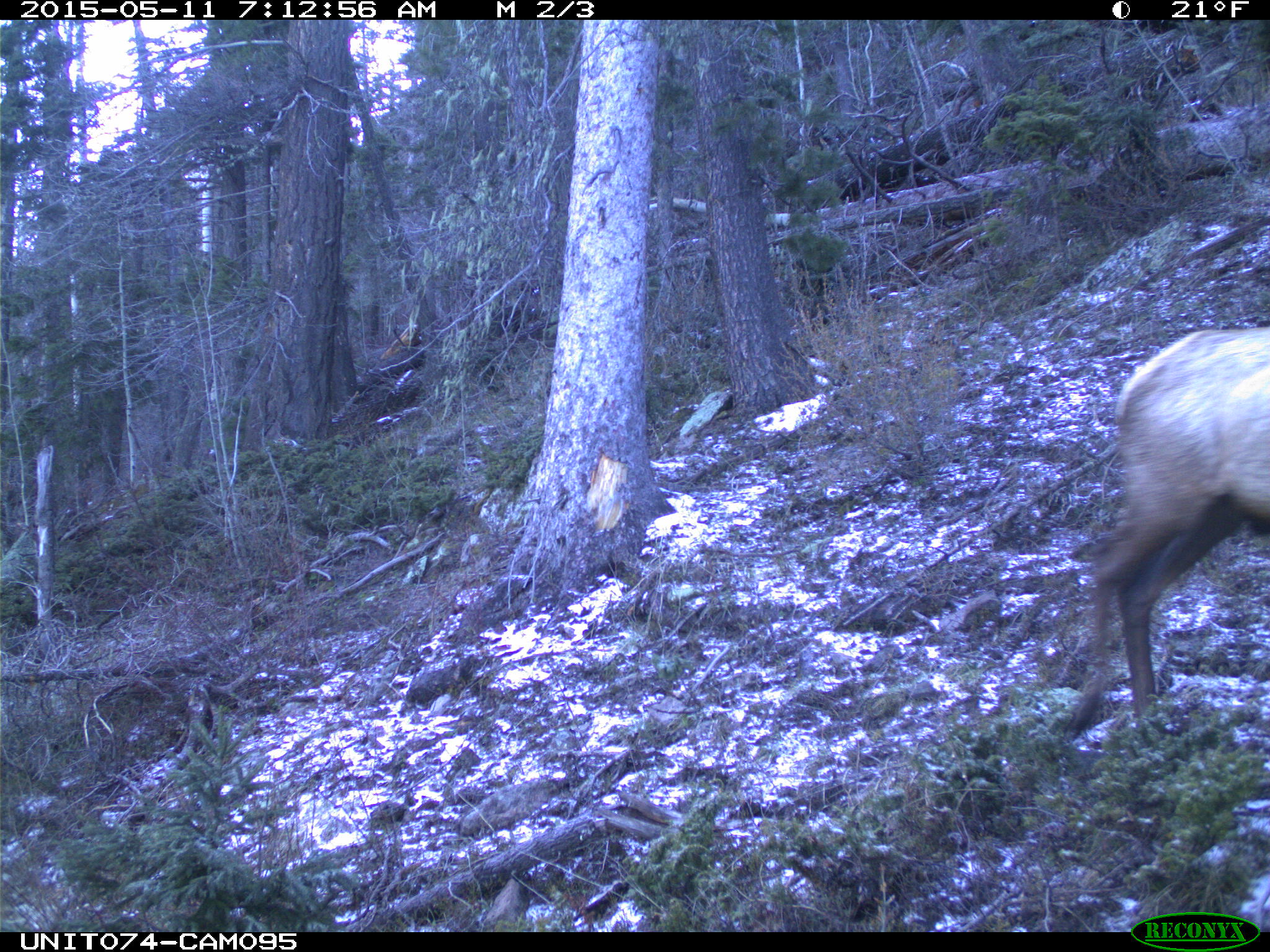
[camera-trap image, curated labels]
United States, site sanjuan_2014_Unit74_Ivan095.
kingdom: Animalia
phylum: Chordata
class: Mammalia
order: Artiodactyla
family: Cervidae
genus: Cervus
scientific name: Cervus elaphus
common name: red deer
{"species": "Cervus elaphus (red deer)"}